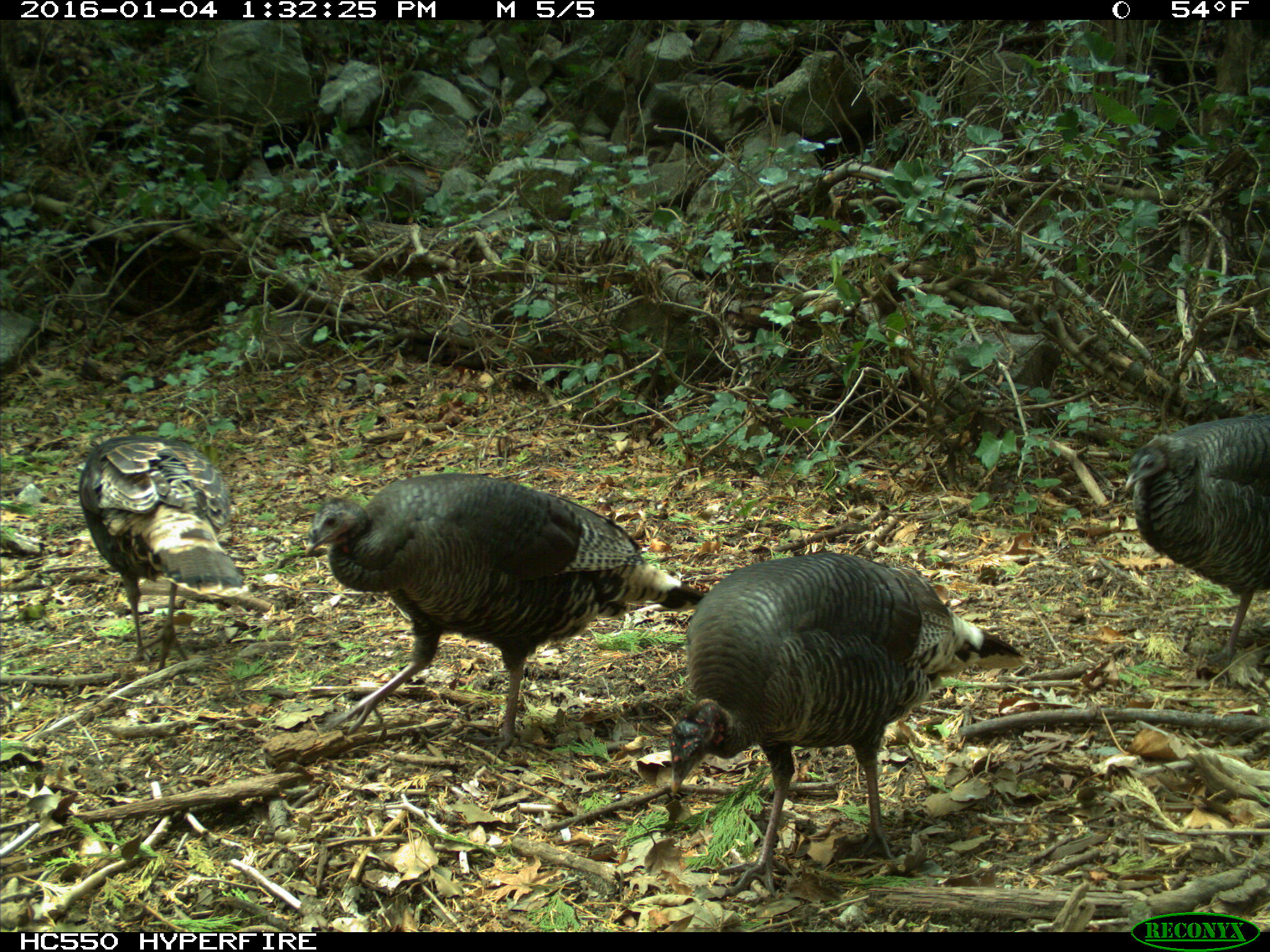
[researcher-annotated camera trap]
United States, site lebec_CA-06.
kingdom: Animalia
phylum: Chordata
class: Aves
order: Galliformes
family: Phasianidae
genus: Meleagris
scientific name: Meleagris gallopavo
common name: wild turkey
Meleagris gallopavo (wild turkey).